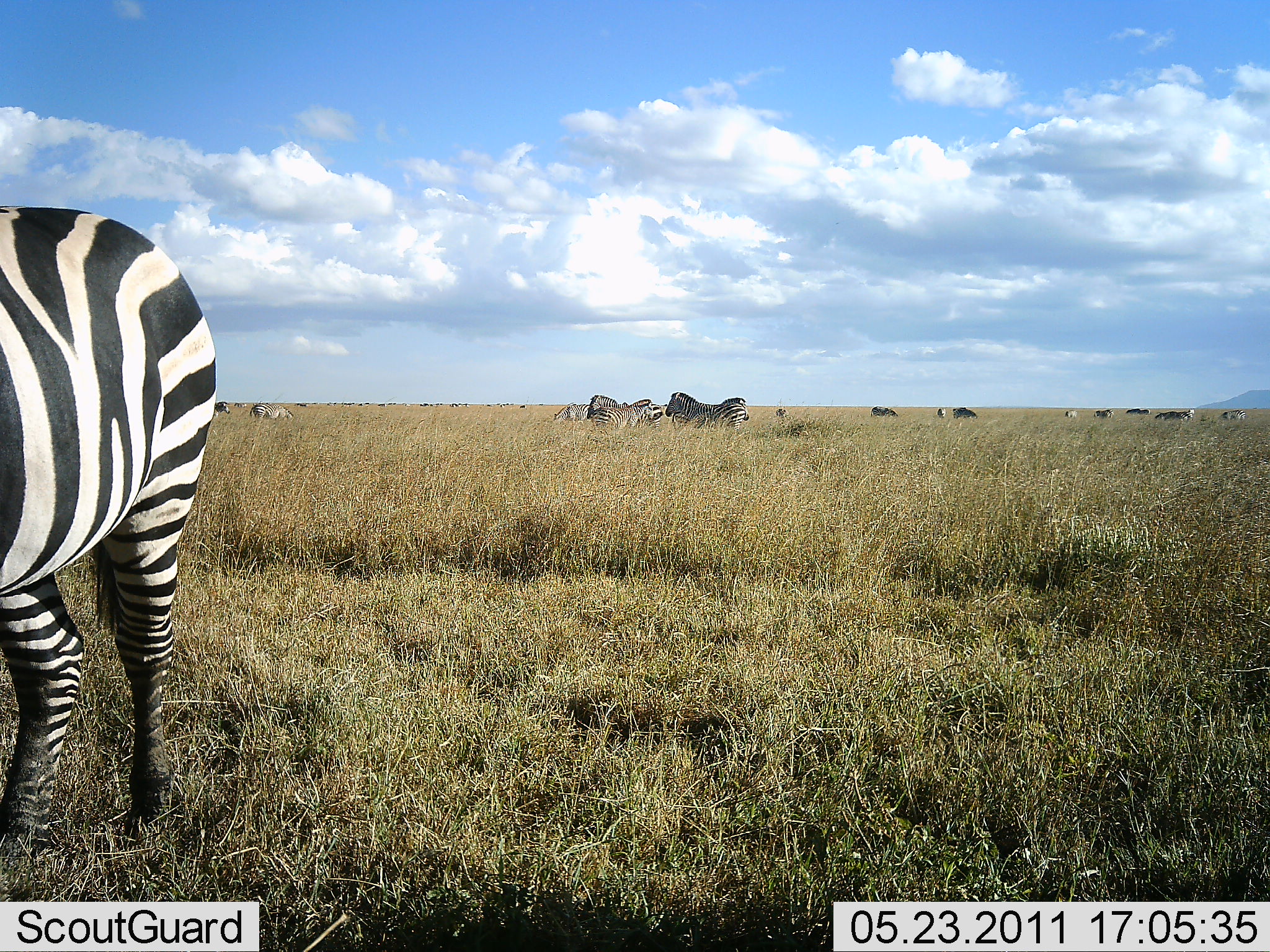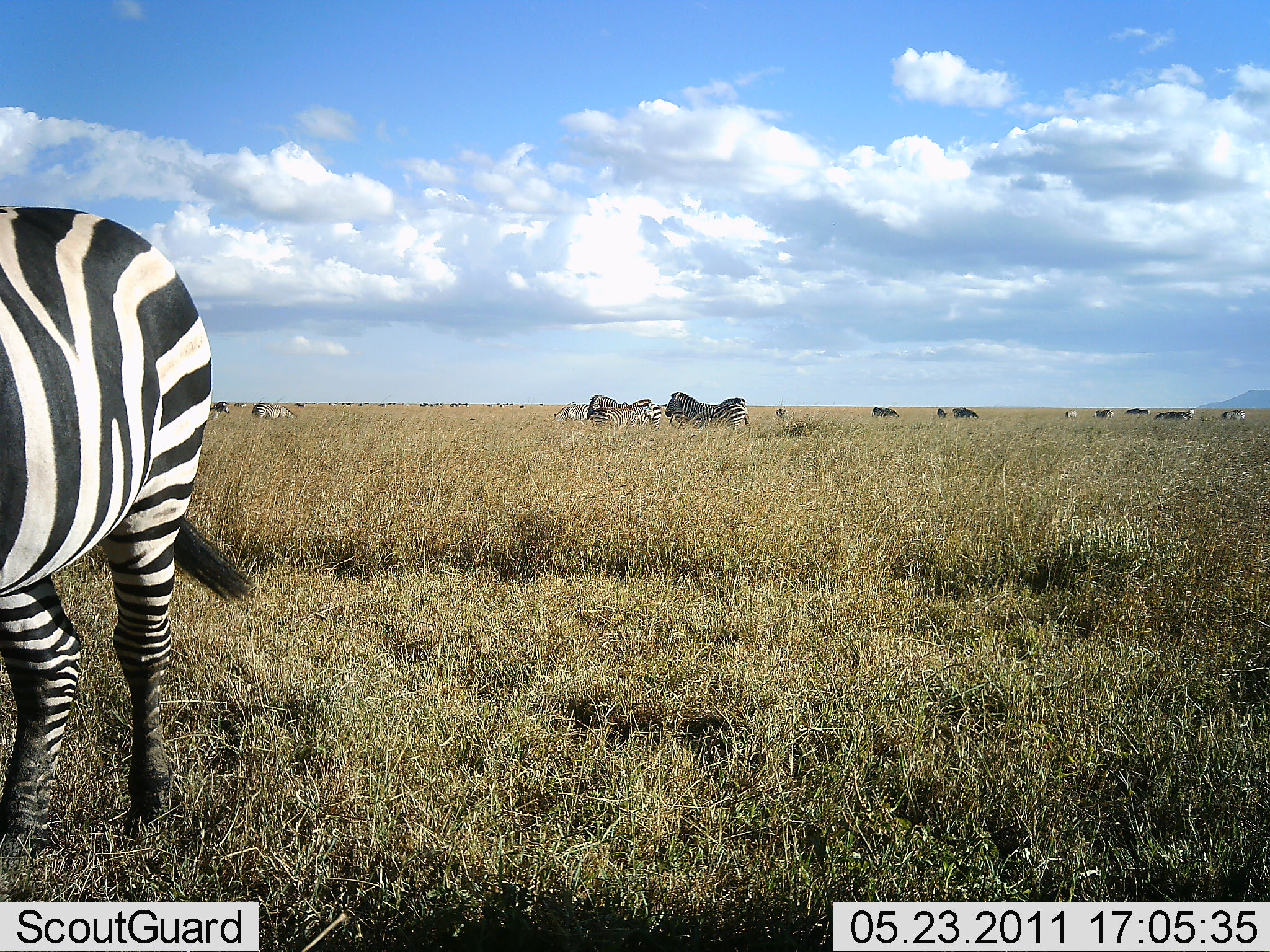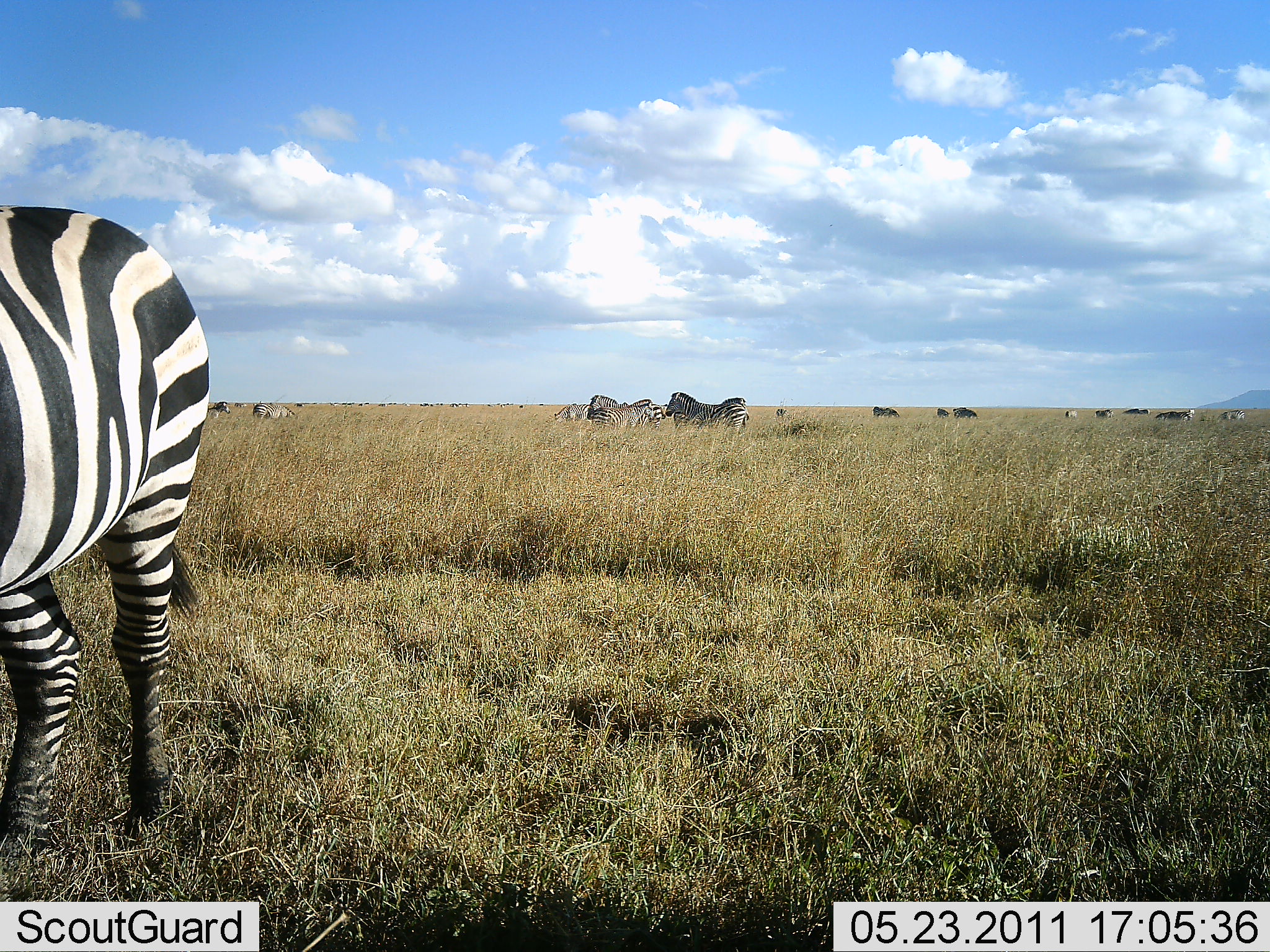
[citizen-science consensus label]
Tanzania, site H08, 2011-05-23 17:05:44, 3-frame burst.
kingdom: Animalia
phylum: Chordata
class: Mammalia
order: Perissodactyla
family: Equidae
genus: Equus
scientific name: Equus quagga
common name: plains zebra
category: zebra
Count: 11-50.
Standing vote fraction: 88%.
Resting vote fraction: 6%.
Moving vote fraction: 25%.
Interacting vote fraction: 6%.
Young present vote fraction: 0%.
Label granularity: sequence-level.